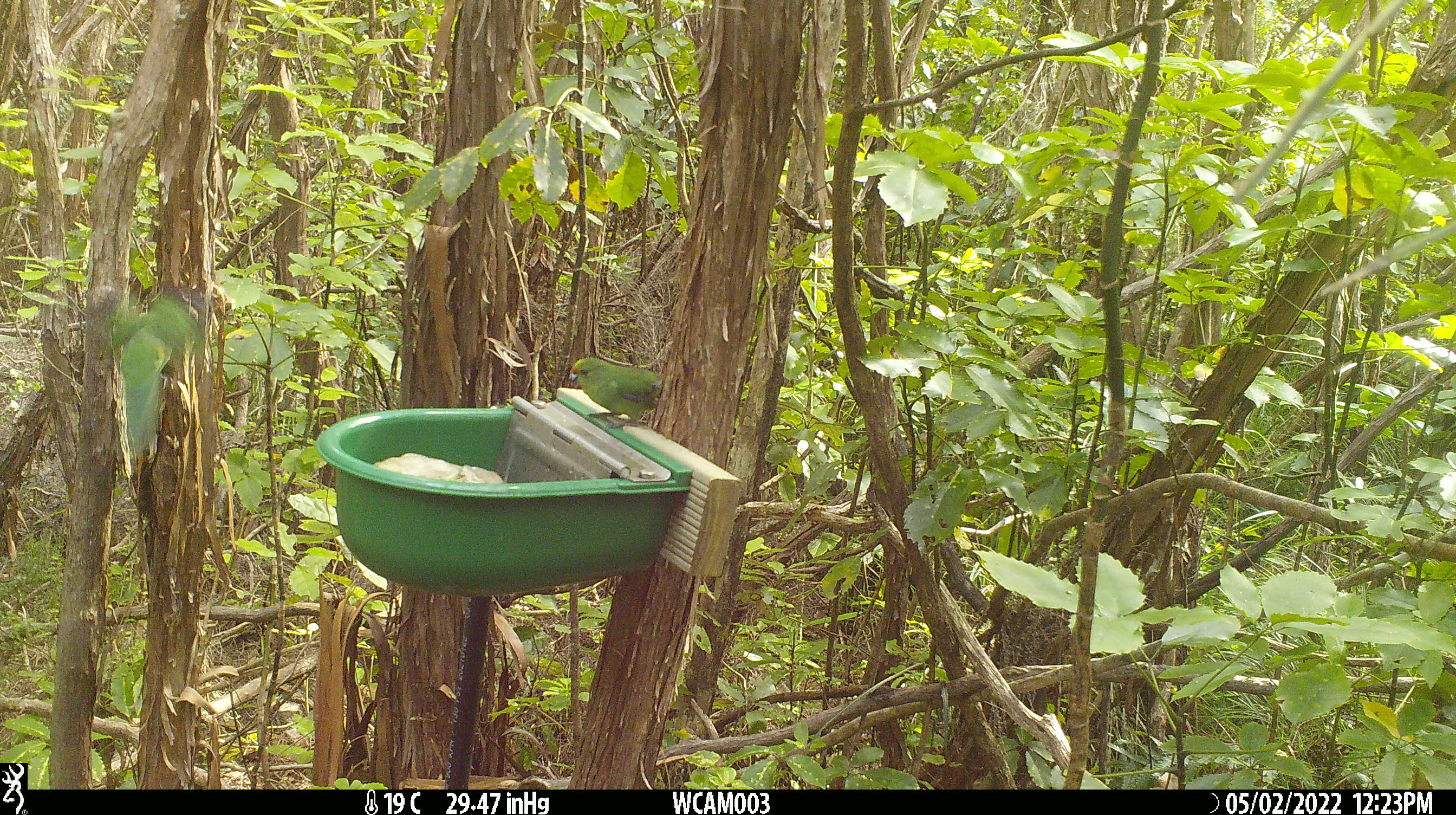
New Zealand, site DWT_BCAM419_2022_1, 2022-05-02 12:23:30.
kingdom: Animalia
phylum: Chordata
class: Aves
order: Psittaciformes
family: Psittaculidae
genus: Cyanoramphus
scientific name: Cyanoramphus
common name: parakeet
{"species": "parakeet (Cyanoramphus)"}